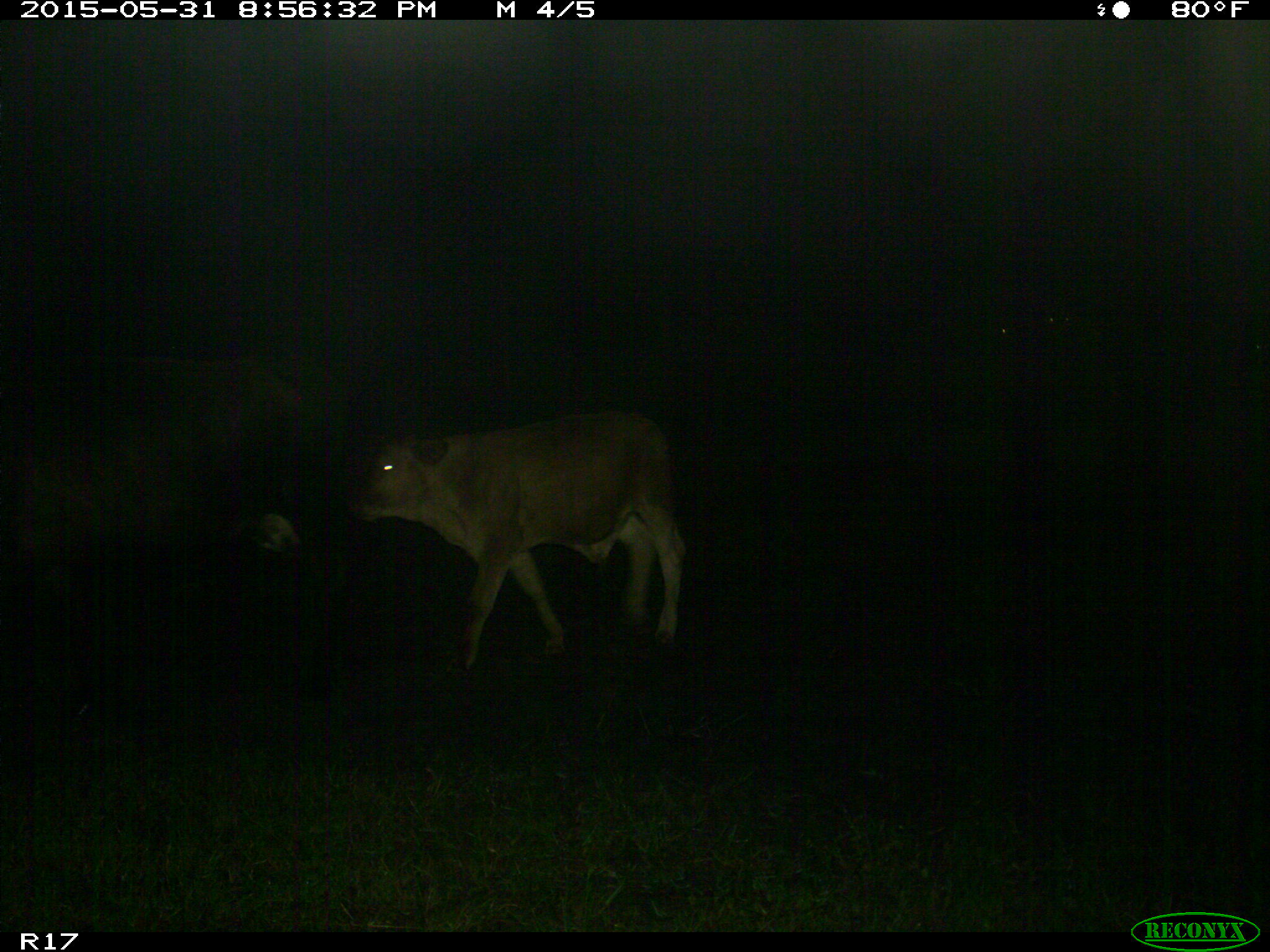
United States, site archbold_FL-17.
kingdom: Animalia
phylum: Chordata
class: Mammalia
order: Artiodactyla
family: Bovidae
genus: Bos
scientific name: Bos taurus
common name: domestic cow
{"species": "Bos taurus (domestic cow)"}